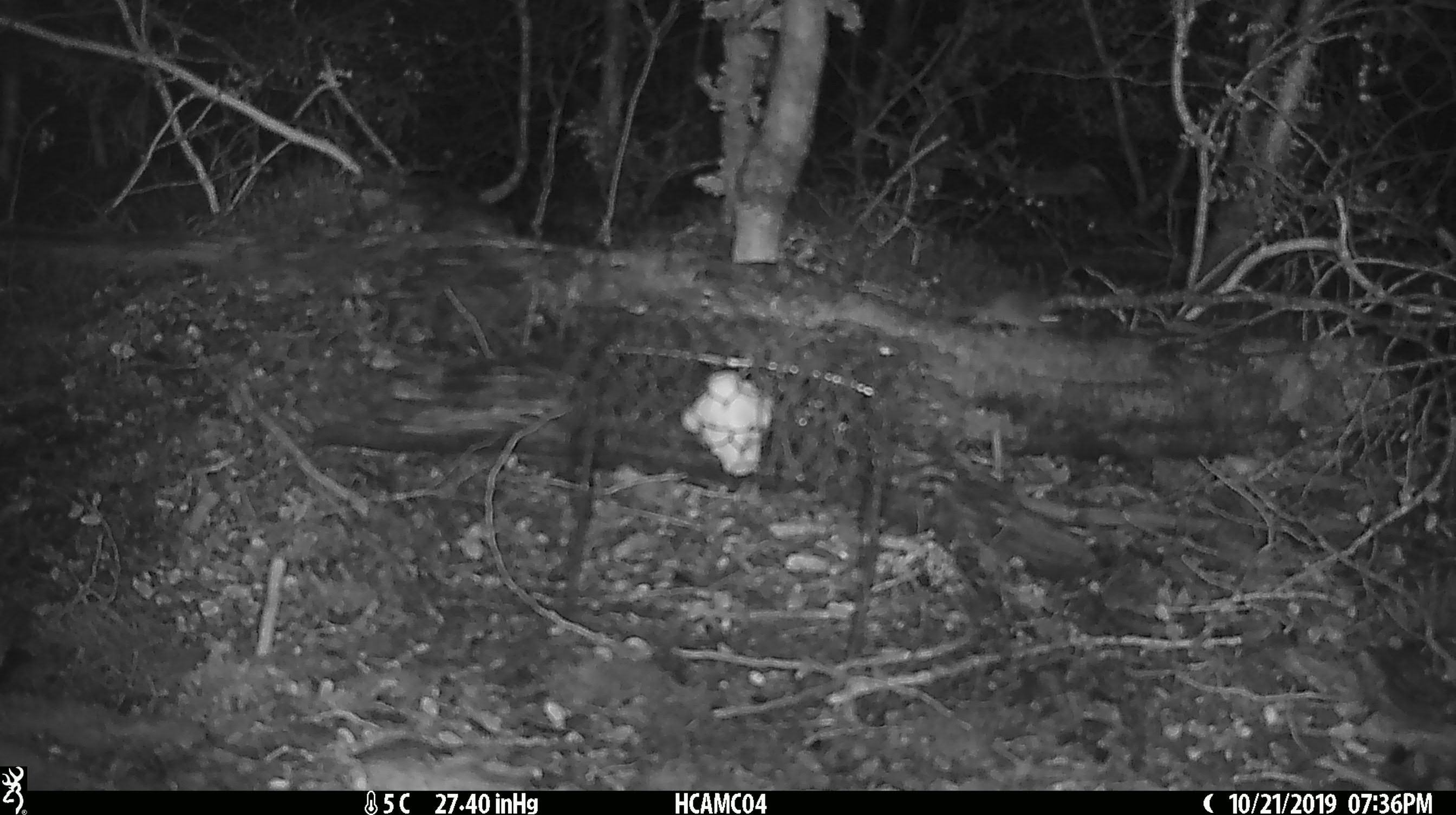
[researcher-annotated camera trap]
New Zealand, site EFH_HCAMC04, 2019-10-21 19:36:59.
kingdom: Animalia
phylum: Chordata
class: Mammalia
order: Rodentia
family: Muridae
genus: Mus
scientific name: Mus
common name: mouse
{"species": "mouse (Mus)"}